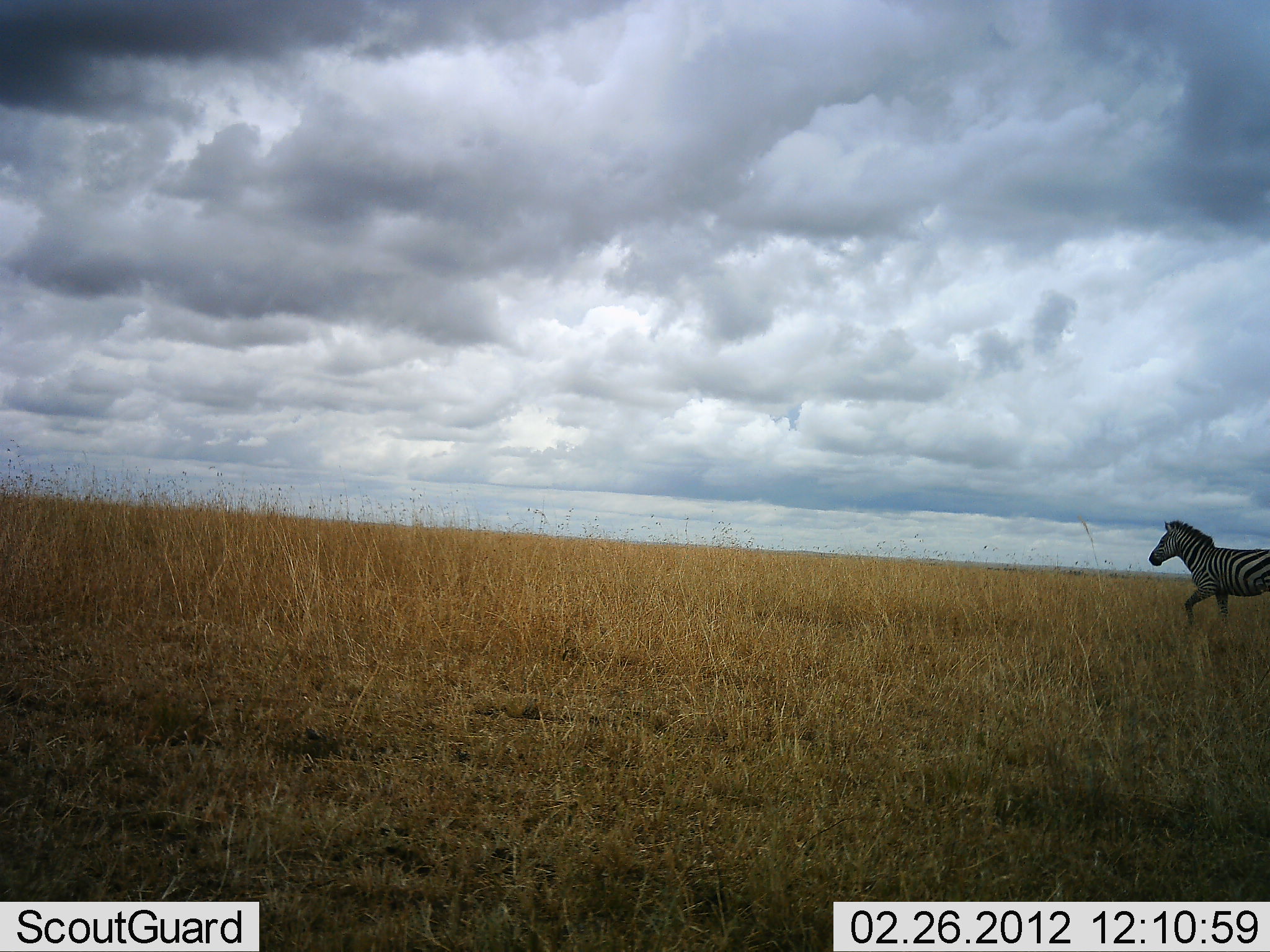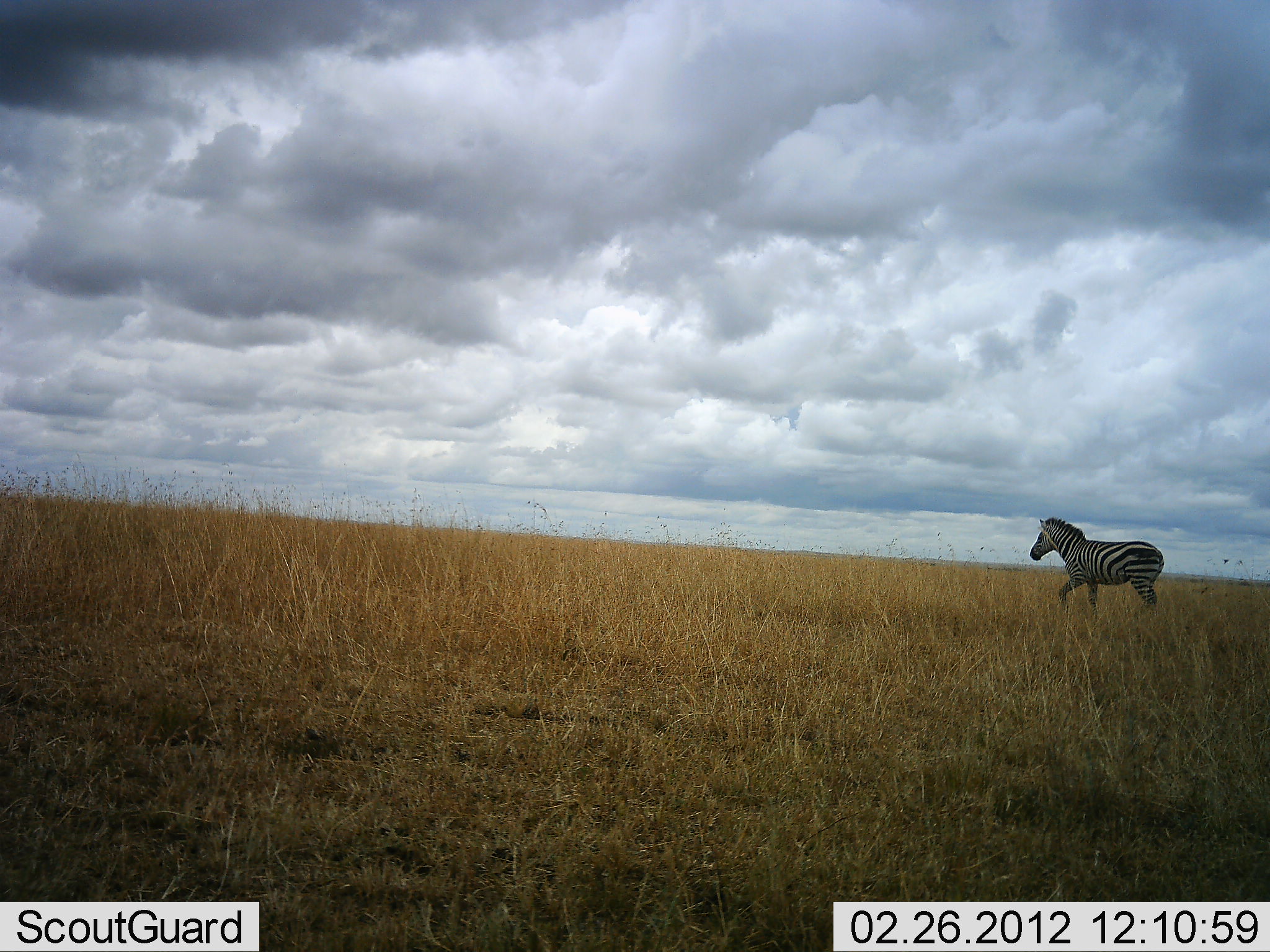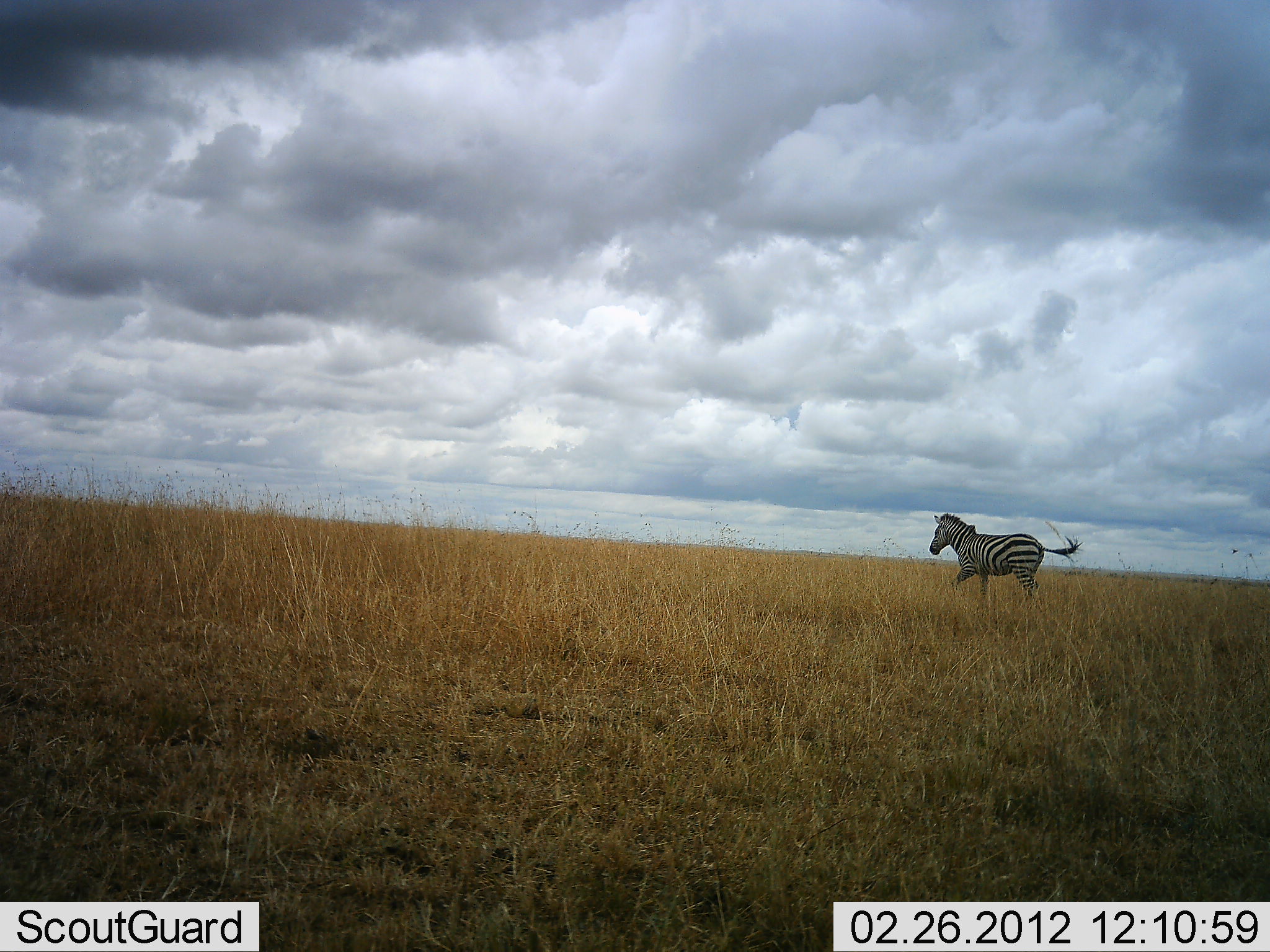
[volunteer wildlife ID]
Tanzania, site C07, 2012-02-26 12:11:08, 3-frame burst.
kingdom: Animalia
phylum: Chordata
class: Mammalia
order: Perissodactyla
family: Equidae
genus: Equus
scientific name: Equus quagga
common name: plains zebra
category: zebra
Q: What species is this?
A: Zebra (plains zebra) (Equus quagga).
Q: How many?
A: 1.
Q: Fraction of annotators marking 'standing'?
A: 9%.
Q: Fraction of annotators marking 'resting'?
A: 0%.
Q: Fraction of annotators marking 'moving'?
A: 96%.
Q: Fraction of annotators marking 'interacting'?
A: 0%.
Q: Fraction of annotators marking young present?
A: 0%.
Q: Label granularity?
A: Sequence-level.